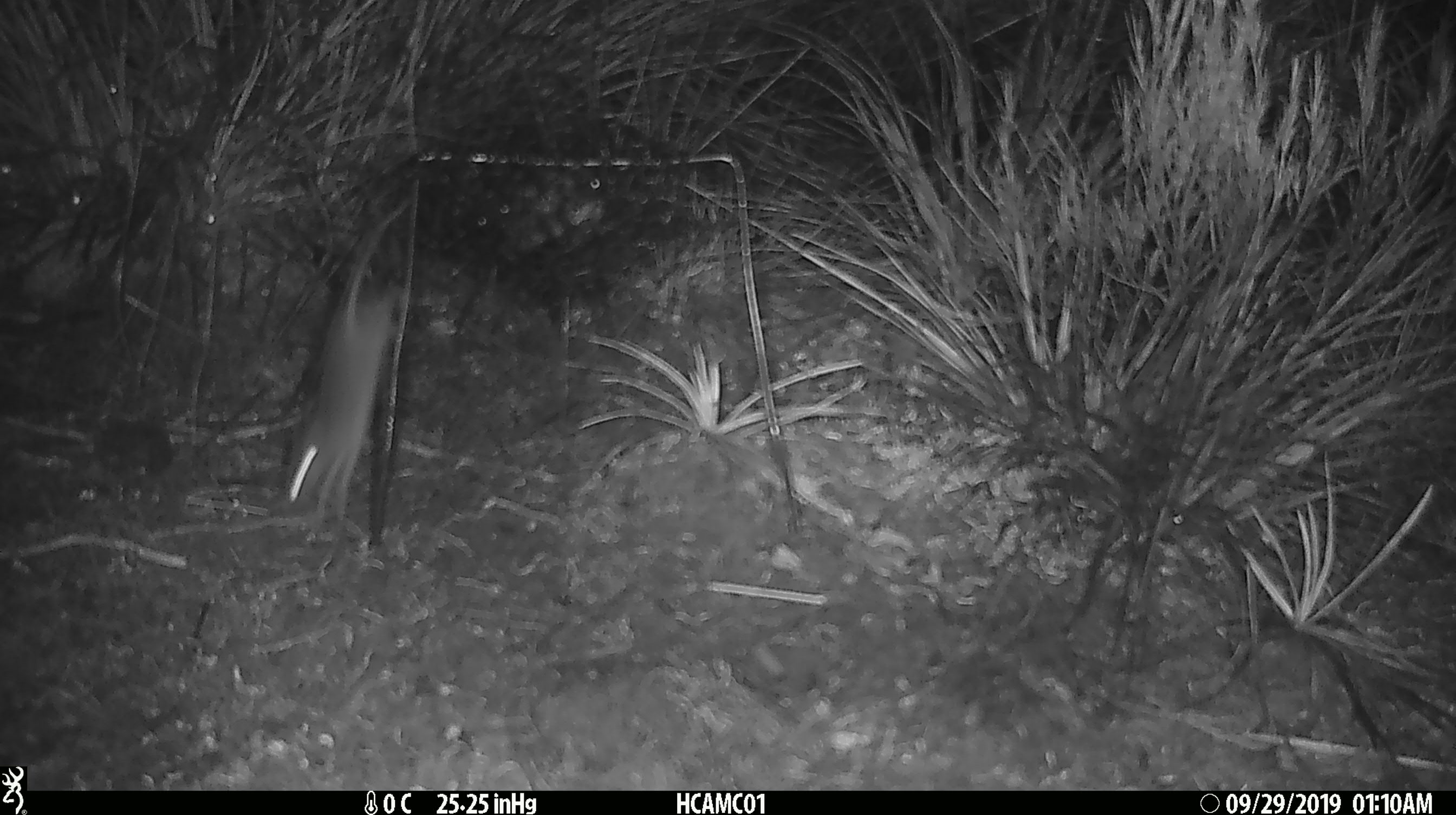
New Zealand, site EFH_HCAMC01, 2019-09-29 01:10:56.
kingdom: Animalia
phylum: Chordata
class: Mammalia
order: Rodentia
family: Muridae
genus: Mus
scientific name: Mus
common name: mouse